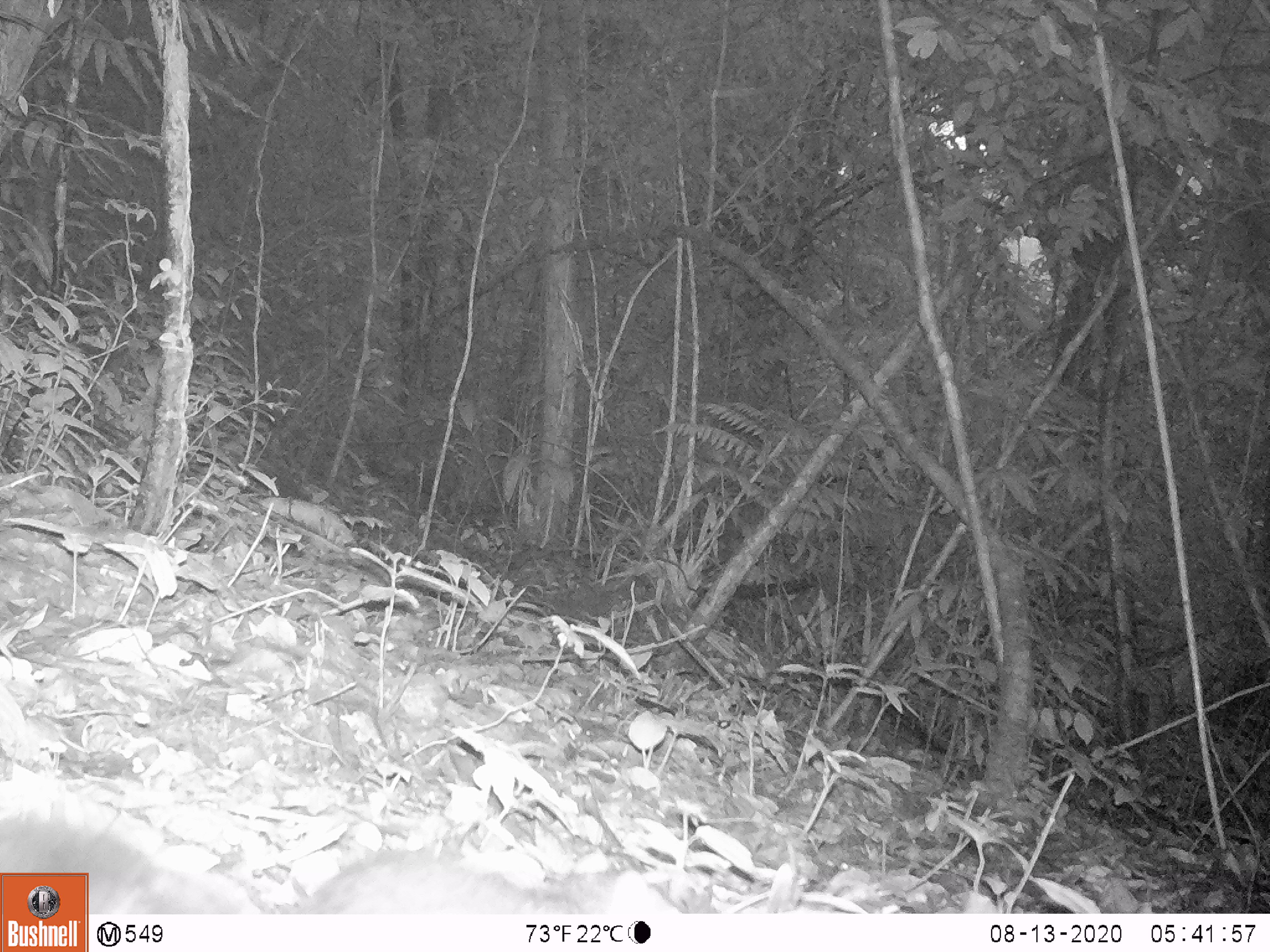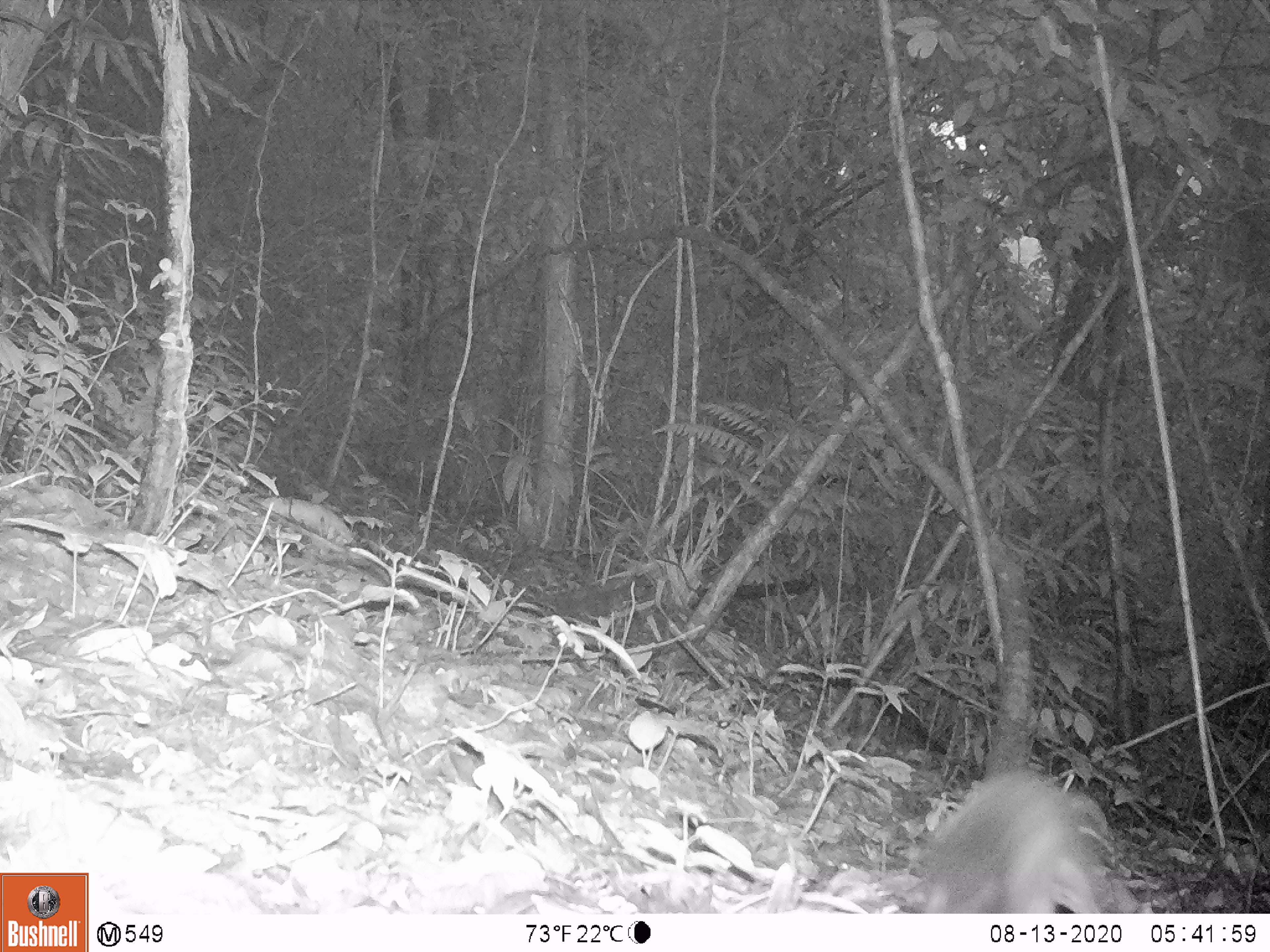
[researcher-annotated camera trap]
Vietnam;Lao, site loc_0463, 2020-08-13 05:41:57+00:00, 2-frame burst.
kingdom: Animalia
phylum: Chordata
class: Mammalia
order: Rodentia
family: Sciuridae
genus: Sciurus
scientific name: Sciurus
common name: squirrel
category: unidentified squirrel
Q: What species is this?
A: Unidentified squirrel (squirrel) (Sciurus).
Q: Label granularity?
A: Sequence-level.